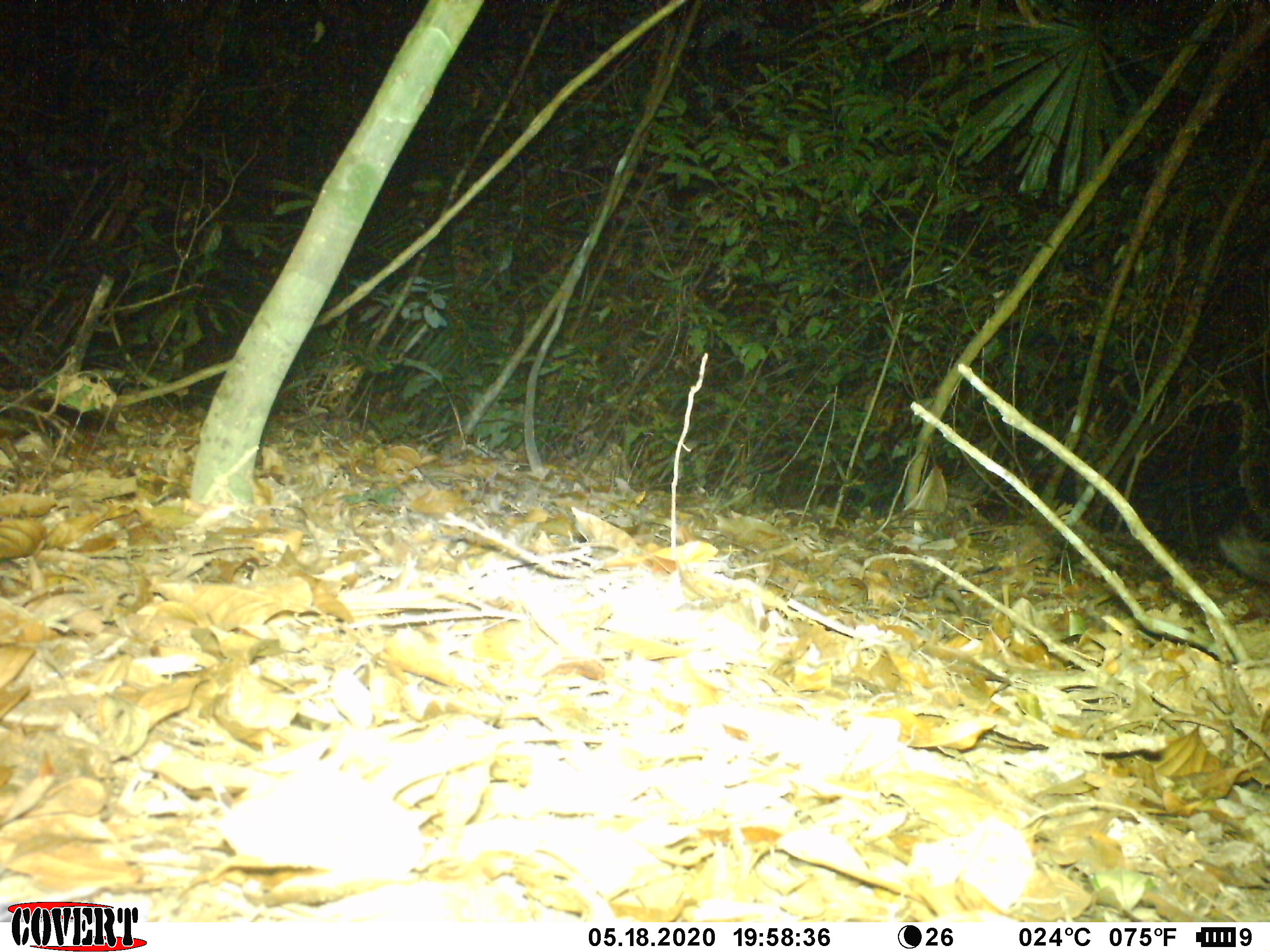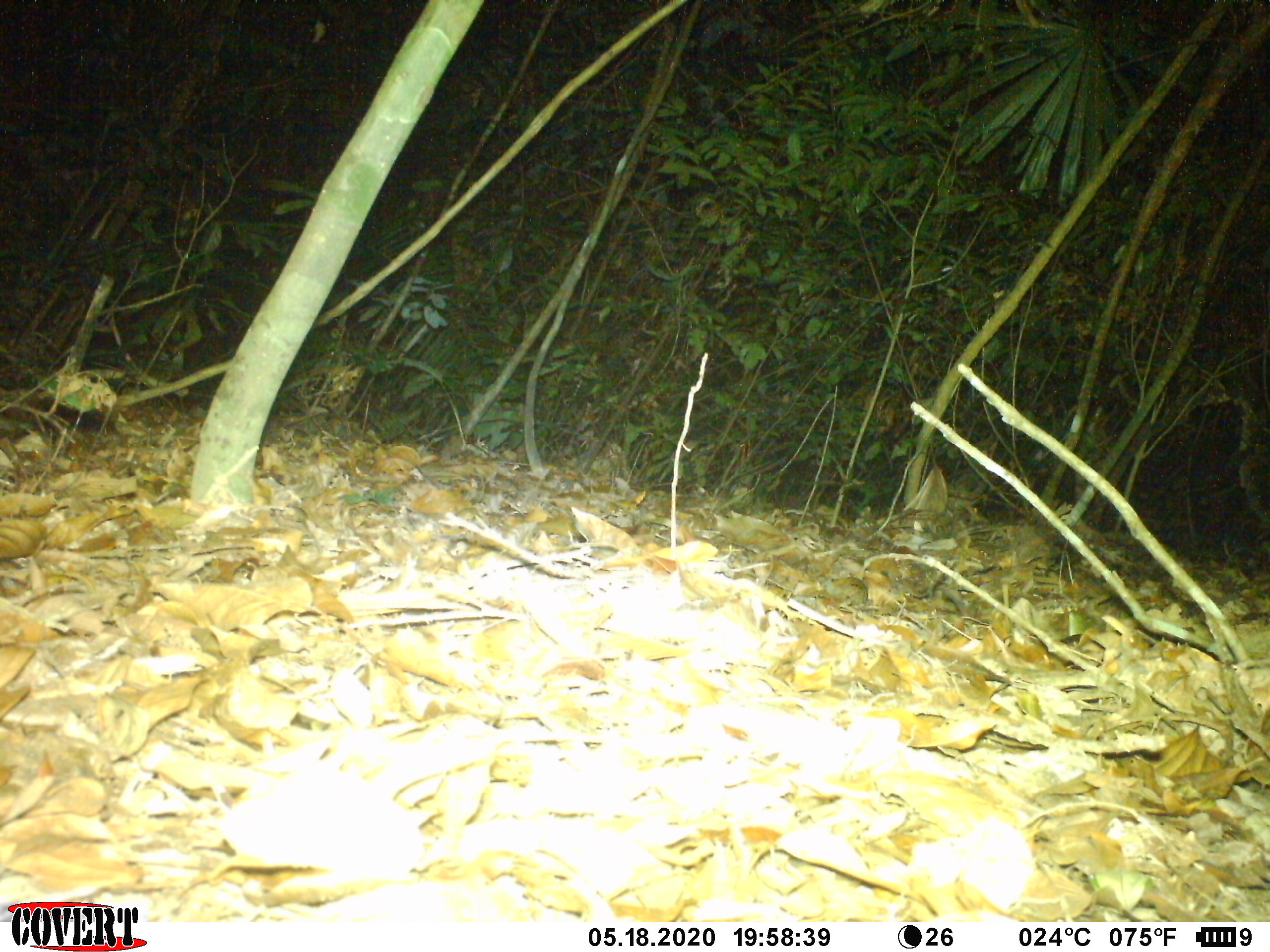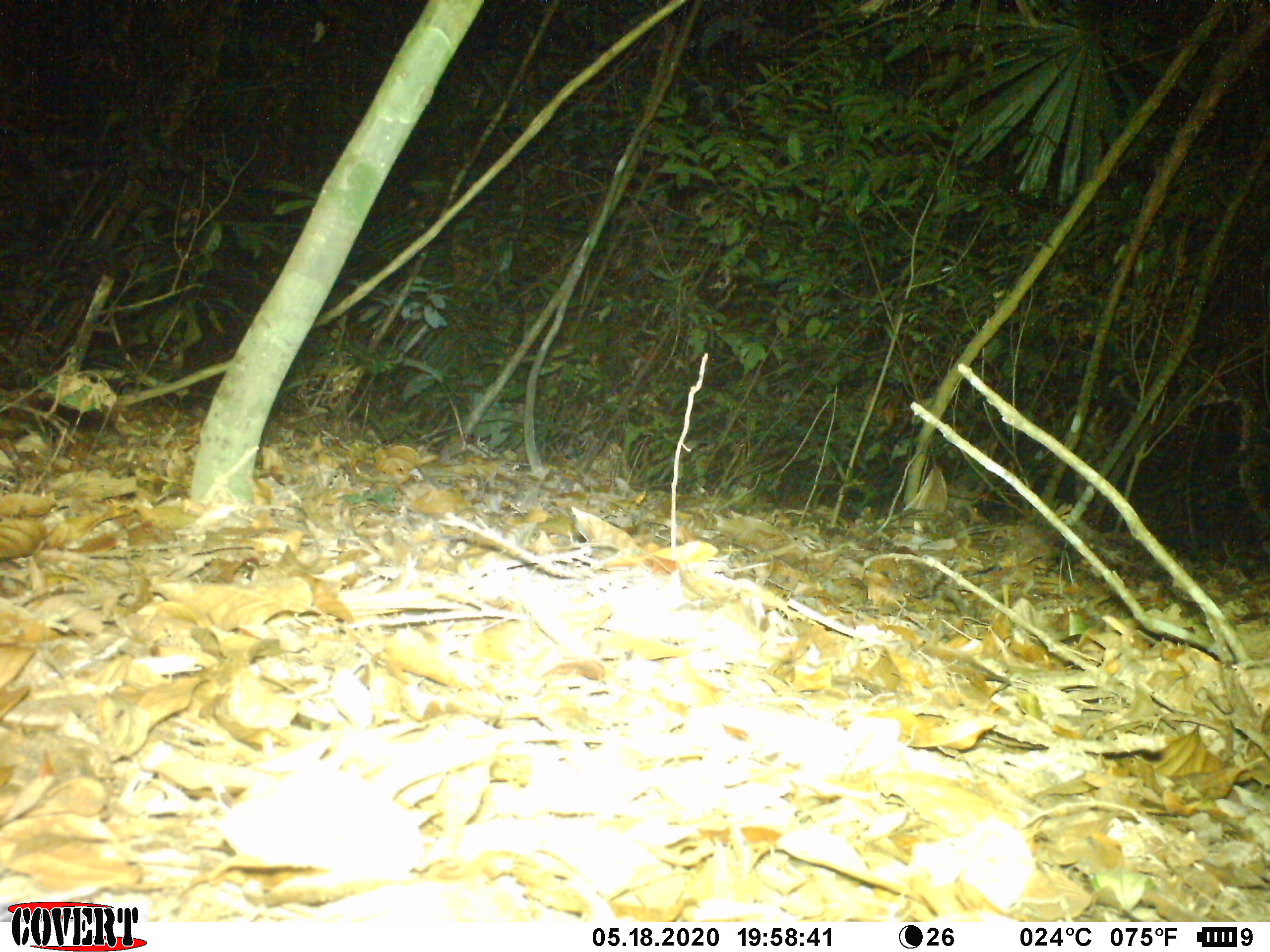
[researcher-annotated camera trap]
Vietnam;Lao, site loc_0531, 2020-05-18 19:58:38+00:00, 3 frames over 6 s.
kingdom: Animalia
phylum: Chordata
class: Mammalia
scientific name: Mammalia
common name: mammal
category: unidentified small mammal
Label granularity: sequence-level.